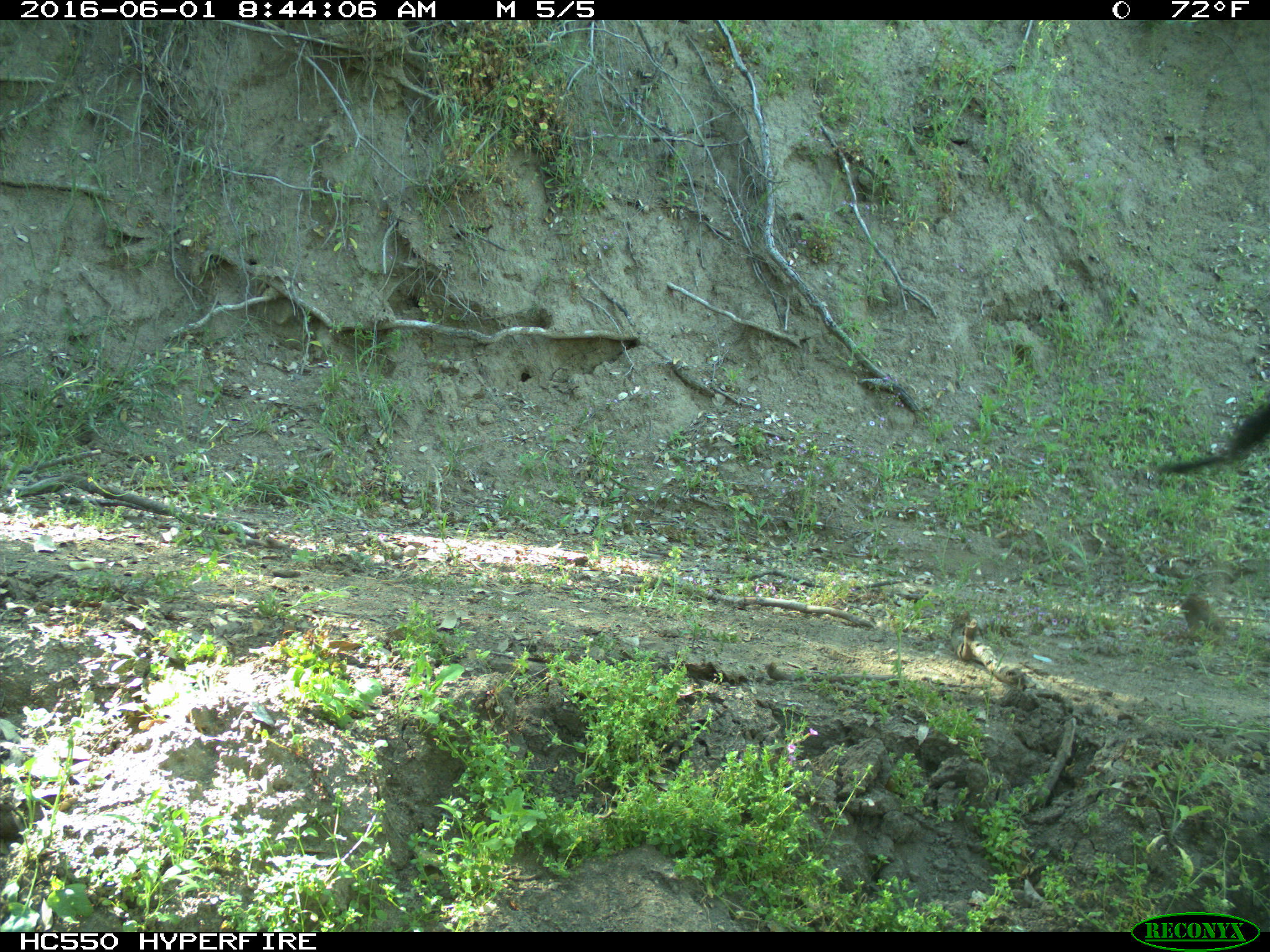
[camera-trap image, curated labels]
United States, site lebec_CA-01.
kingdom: Animalia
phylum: Chordata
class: Mammalia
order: Artiodactyla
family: Bovidae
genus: Bos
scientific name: Bos taurus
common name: domestic cow